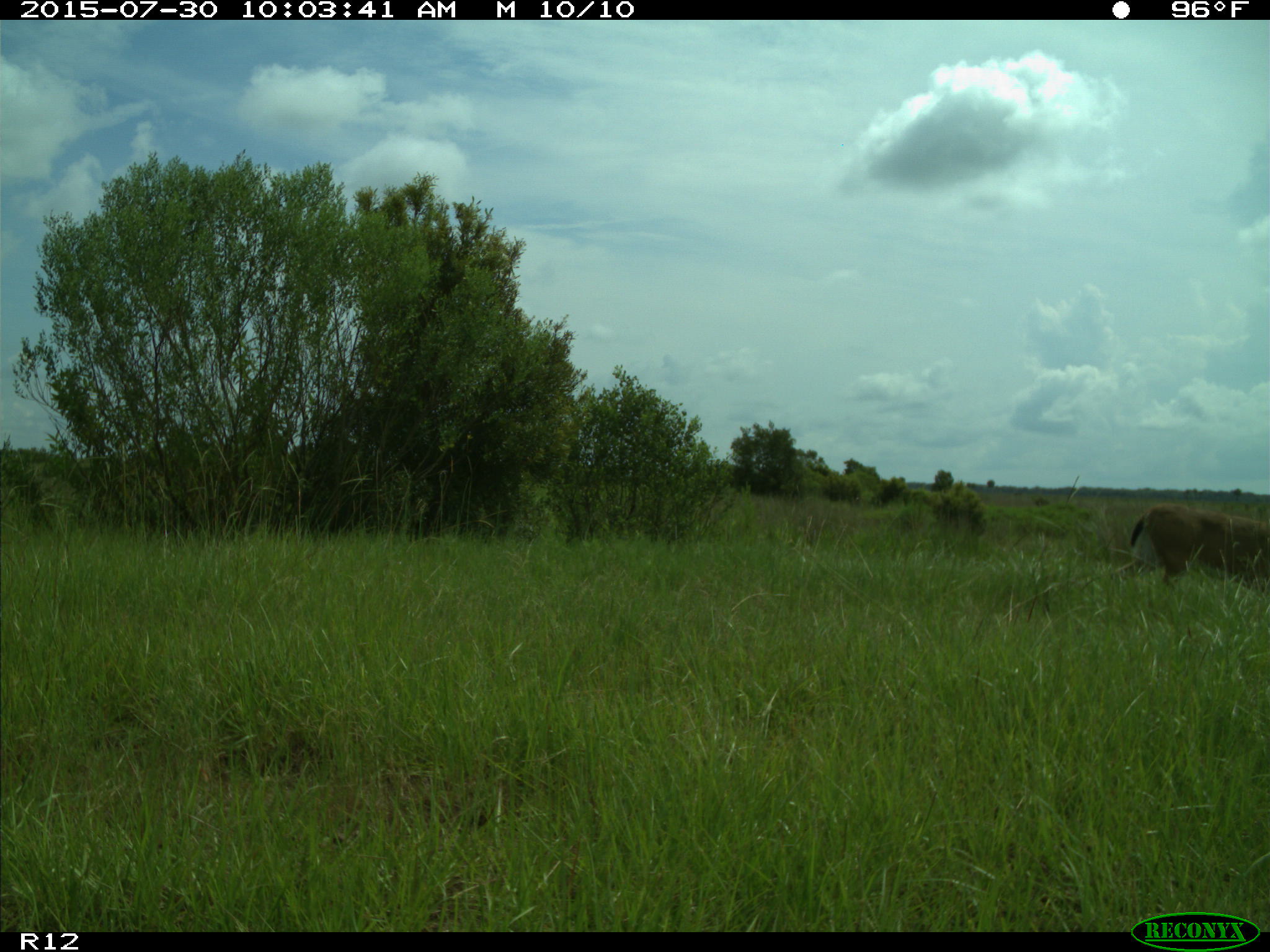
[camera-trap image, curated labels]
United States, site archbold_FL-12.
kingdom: Animalia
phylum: Chordata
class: Mammalia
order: Artiodactyla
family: Cervidae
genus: Odocoileus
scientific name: Odocoileus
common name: deer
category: unidentified deer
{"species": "unidentified deer (deer) (Odocoileus)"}